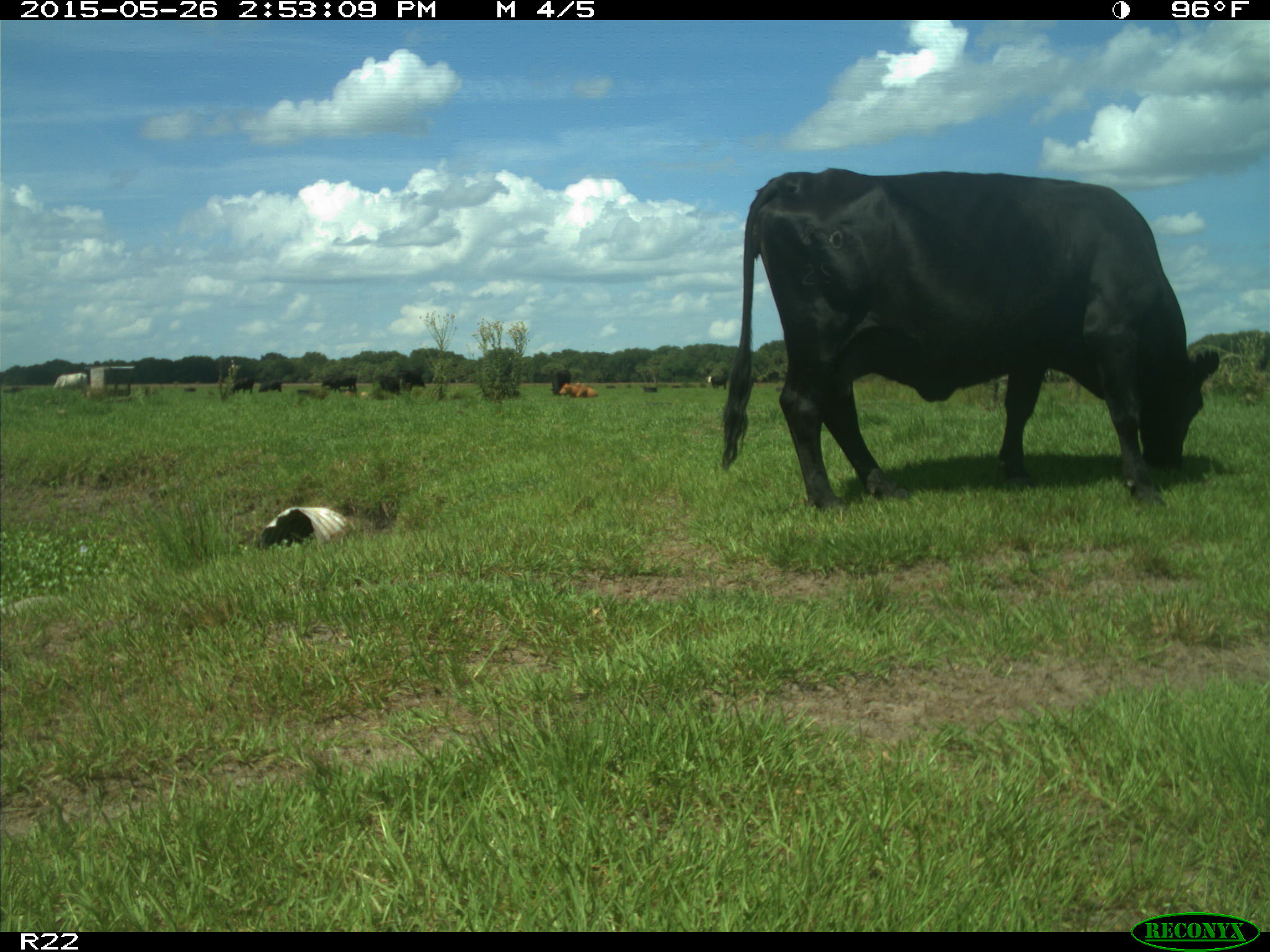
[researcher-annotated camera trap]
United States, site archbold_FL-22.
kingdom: Animalia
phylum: Chordata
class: Mammalia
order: Artiodactyla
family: Bovidae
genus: Bos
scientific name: Bos taurus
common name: domestic cow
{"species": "Bos taurus (domestic cow)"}